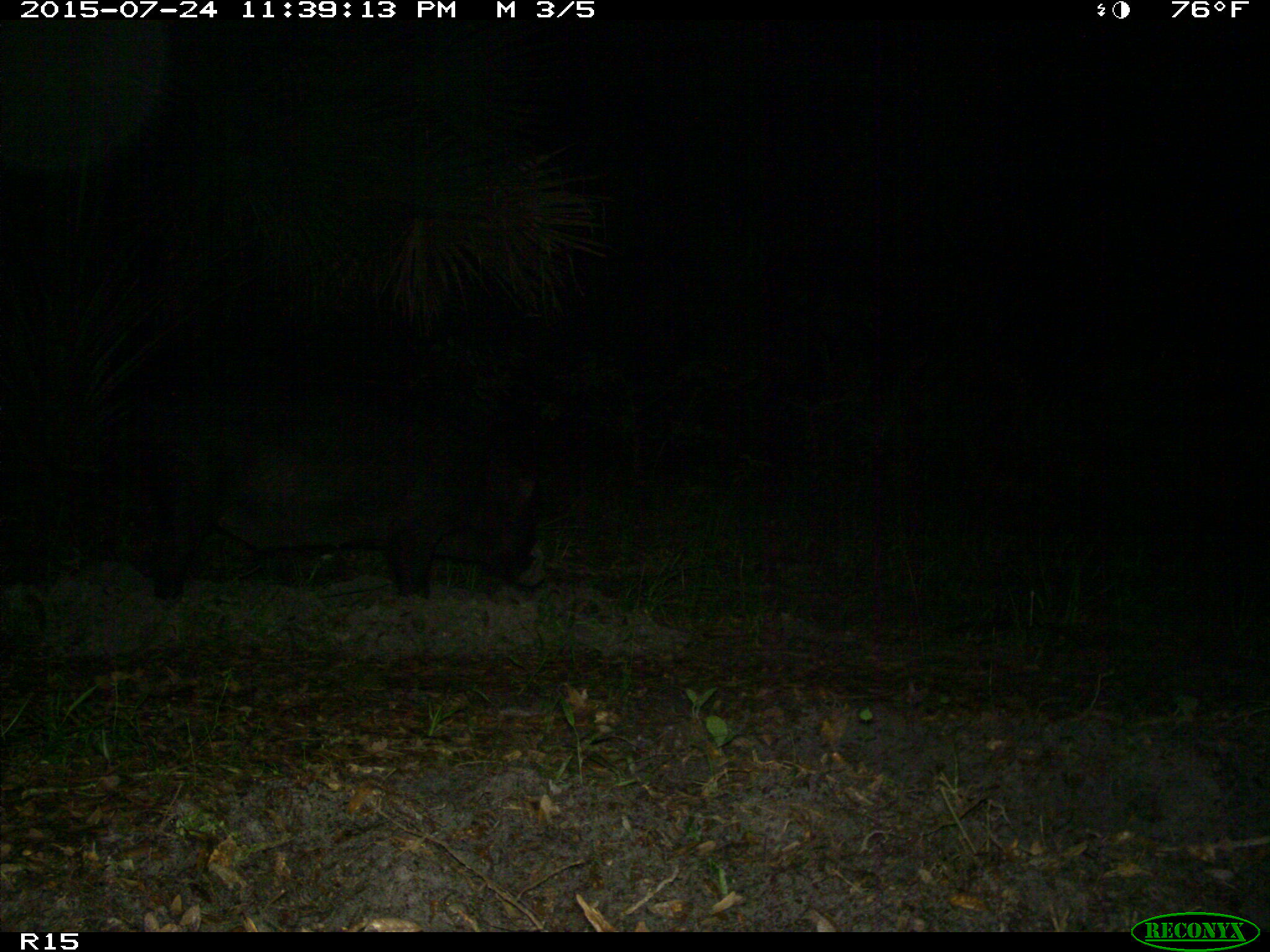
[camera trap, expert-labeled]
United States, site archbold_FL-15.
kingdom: Animalia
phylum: Chordata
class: Mammalia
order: Artiodactyla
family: Suidae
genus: Sus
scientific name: Sus scrofa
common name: wild boar